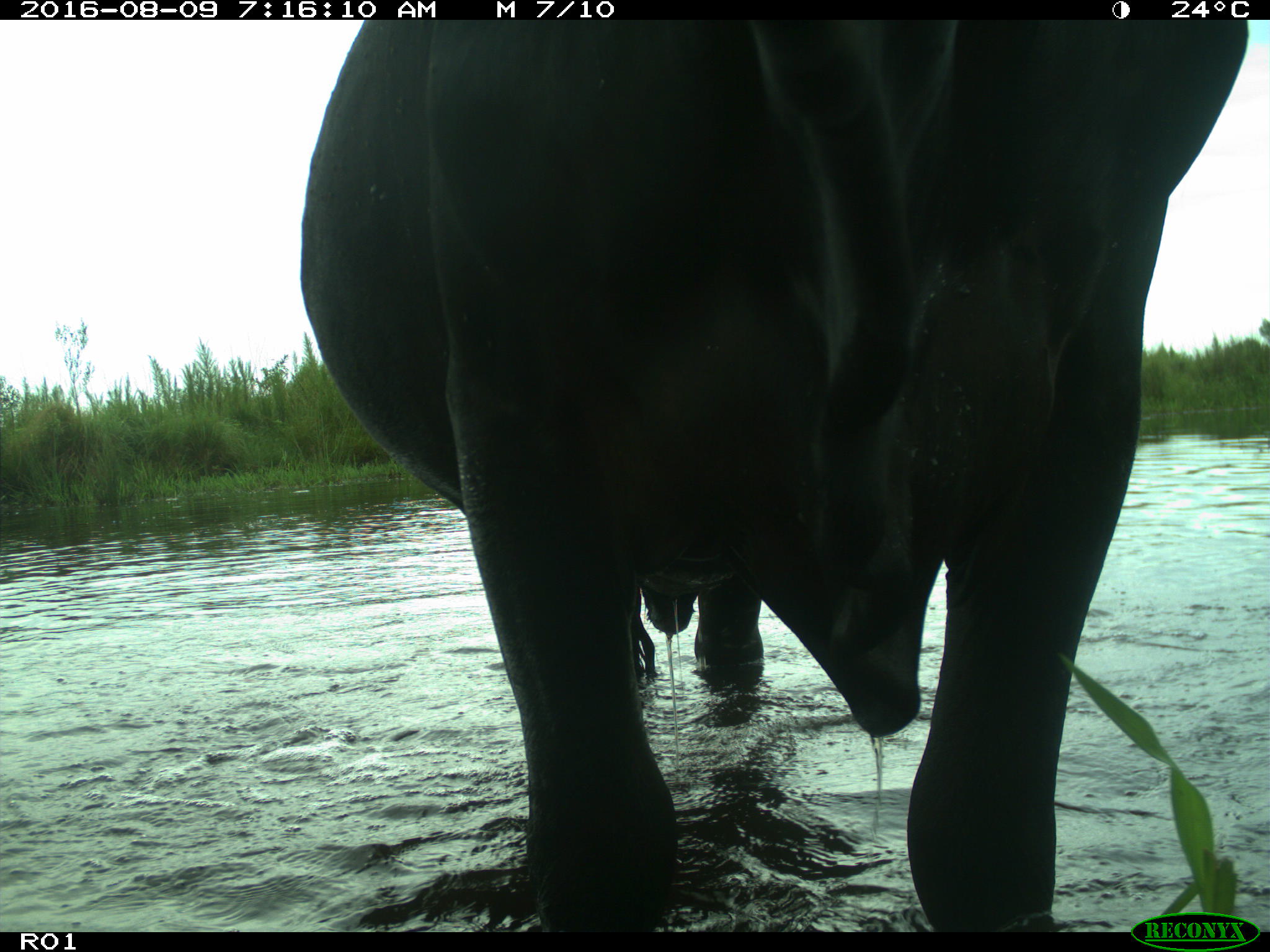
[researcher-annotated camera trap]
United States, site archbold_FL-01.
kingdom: Animalia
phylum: Chordata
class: Mammalia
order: Artiodactyla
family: Bovidae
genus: Bos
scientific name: Bos taurus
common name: domestic cow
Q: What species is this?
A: Bos taurus (domestic cow).